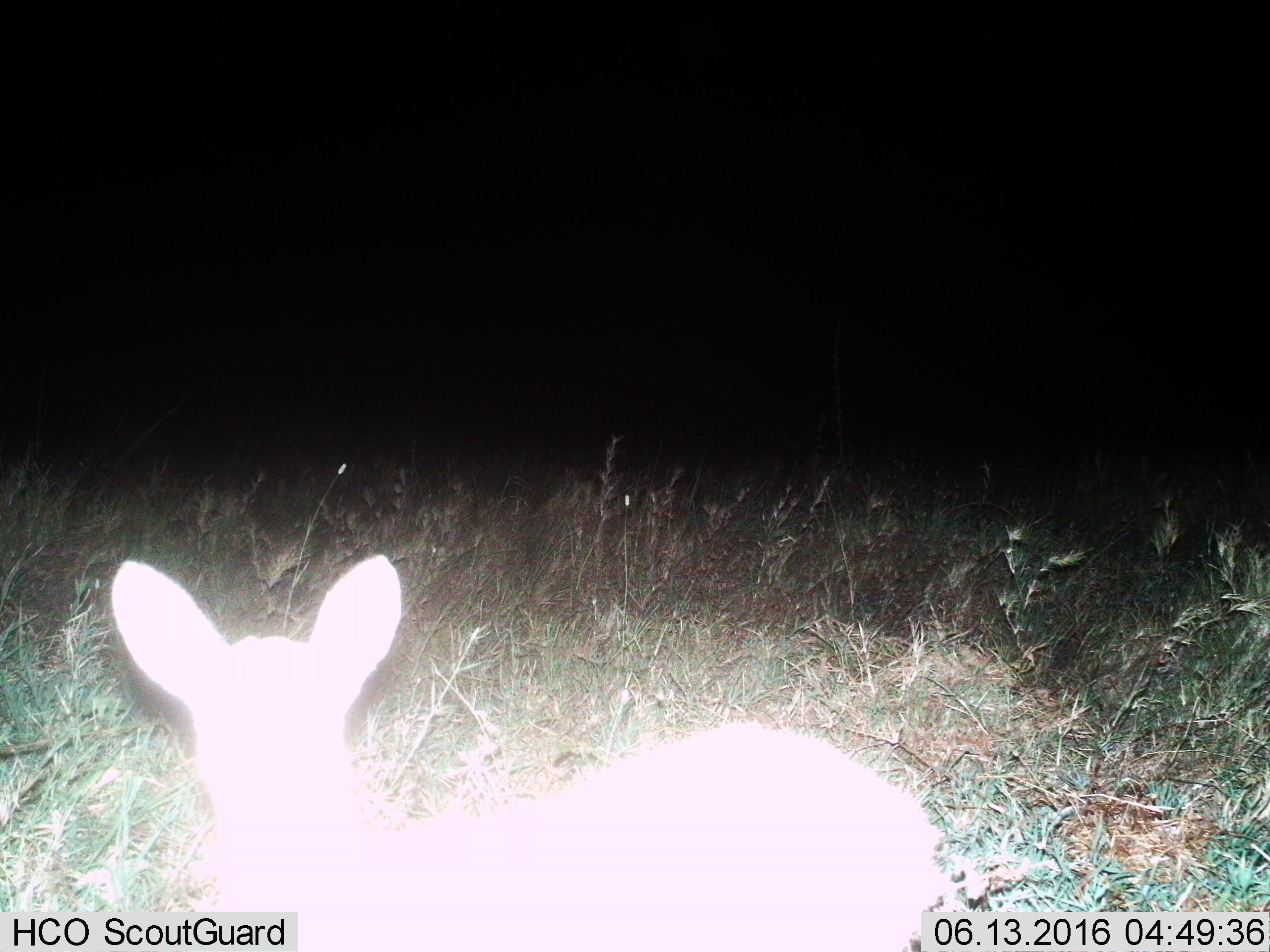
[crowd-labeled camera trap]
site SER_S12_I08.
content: unidentified animal